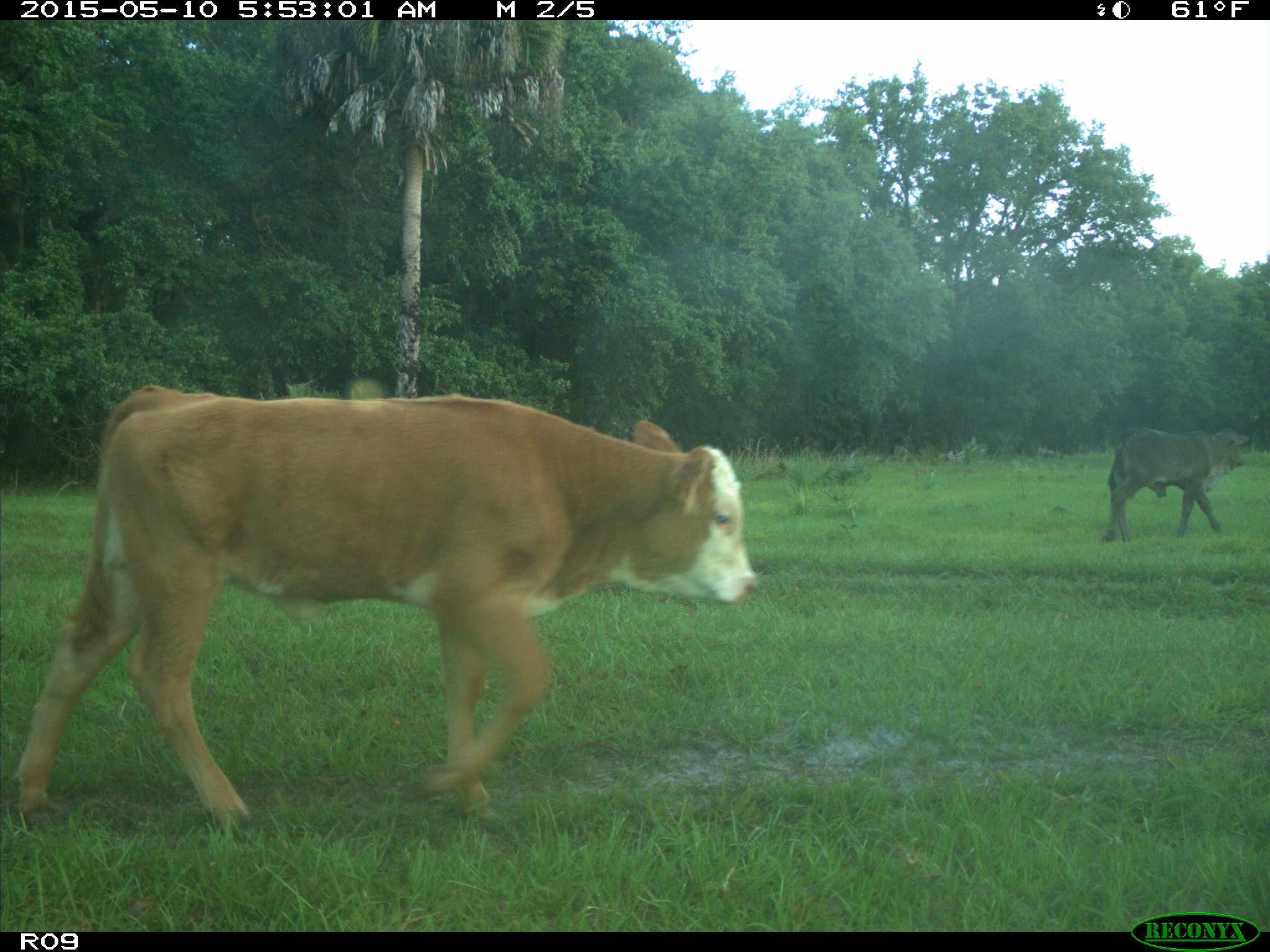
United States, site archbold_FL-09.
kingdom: Animalia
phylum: Chordata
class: Mammalia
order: Artiodactyla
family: Bovidae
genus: Bos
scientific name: Bos taurus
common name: domestic cow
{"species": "Bos taurus (domestic cow)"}